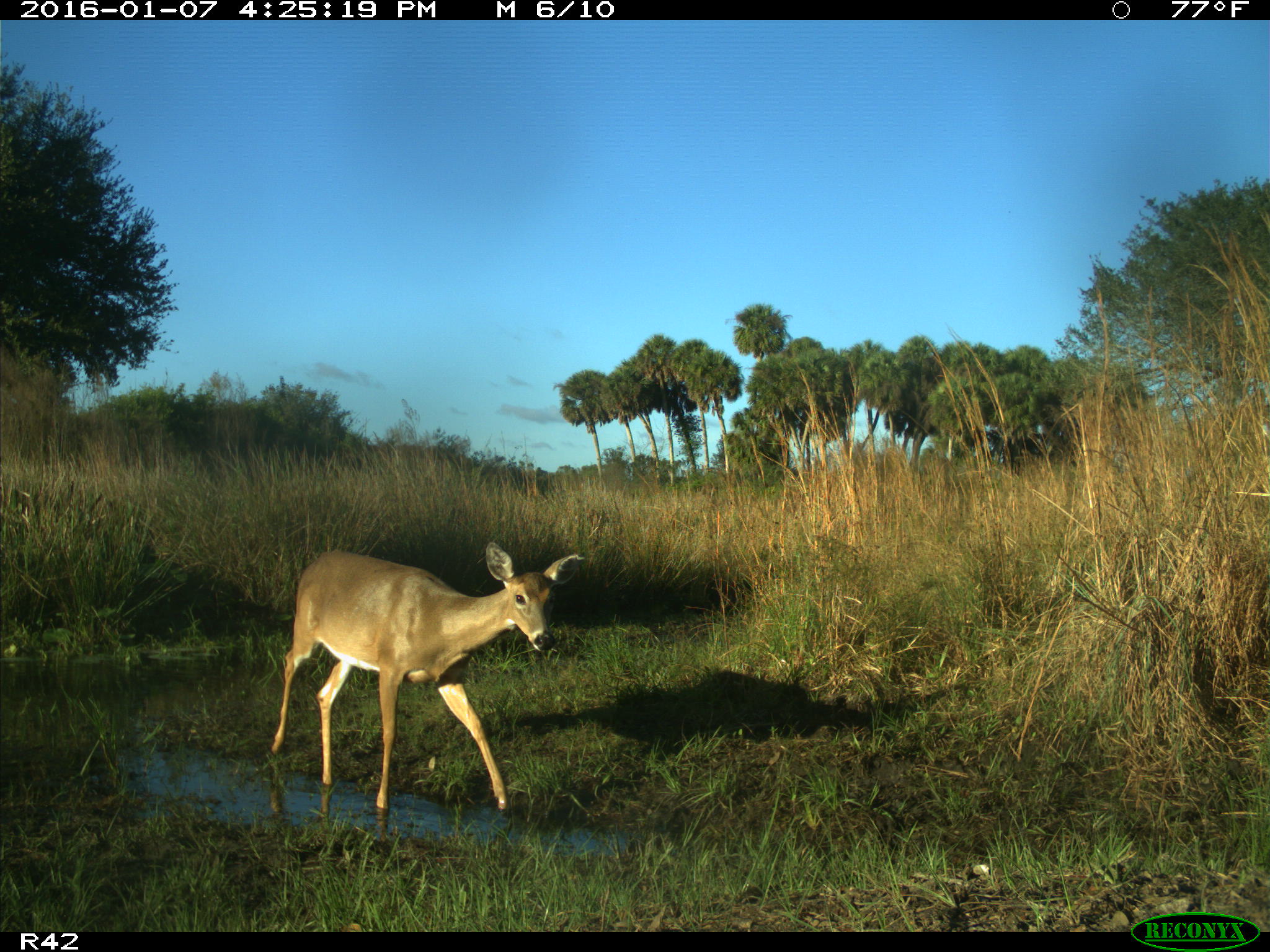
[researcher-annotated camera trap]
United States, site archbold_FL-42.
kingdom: Animalia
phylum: Chordata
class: Mammalia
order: Artiodactyla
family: Cervidae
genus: Odocoileus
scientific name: Odocoileus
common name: deer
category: unidentified deer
Unidentified deer (deer) (Odocoileus).